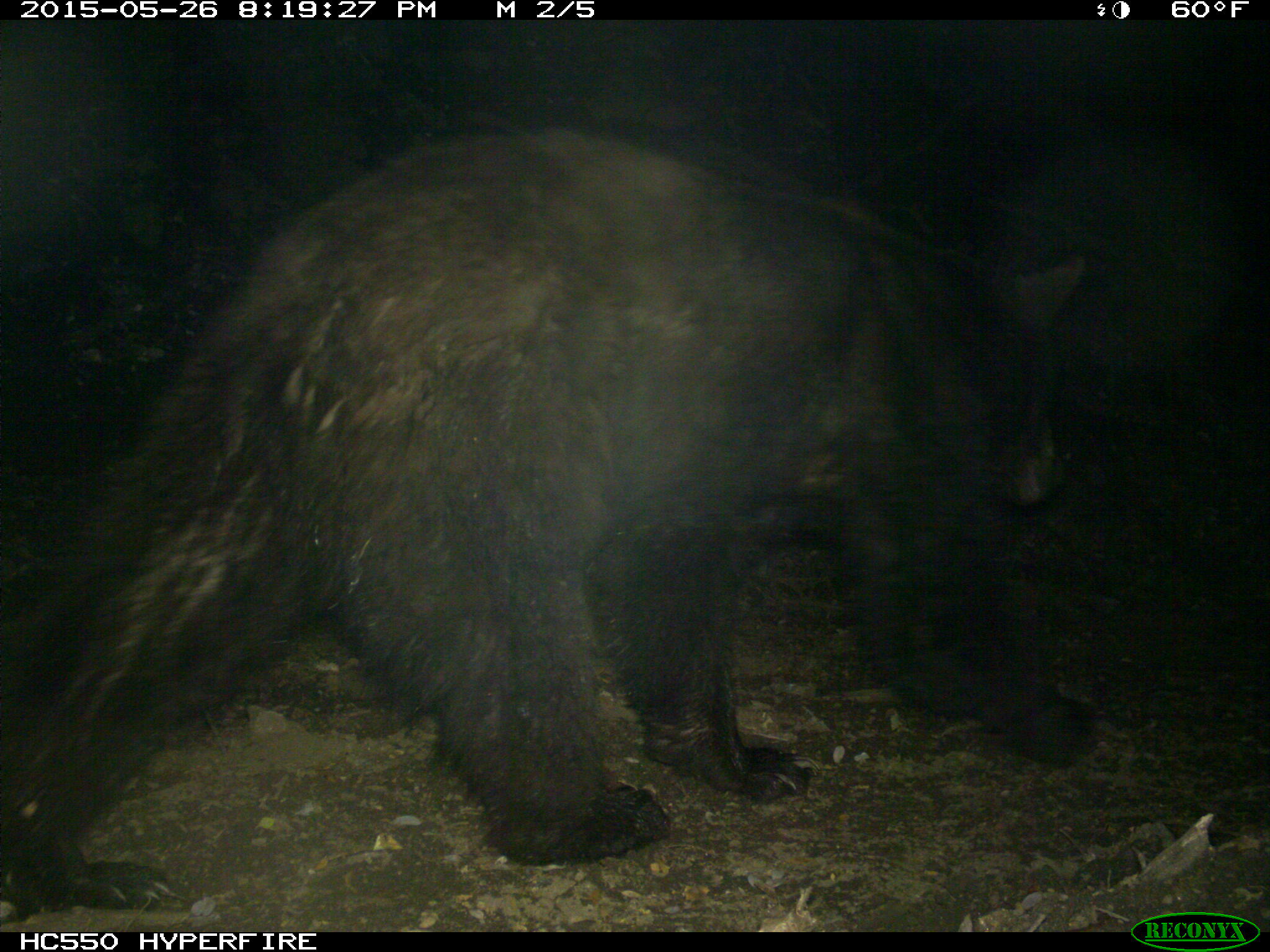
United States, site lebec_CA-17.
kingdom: Animalia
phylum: Chordata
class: Mammalia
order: Carnivora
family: Ursidae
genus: Ursus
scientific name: Ursus americanus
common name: american black bear